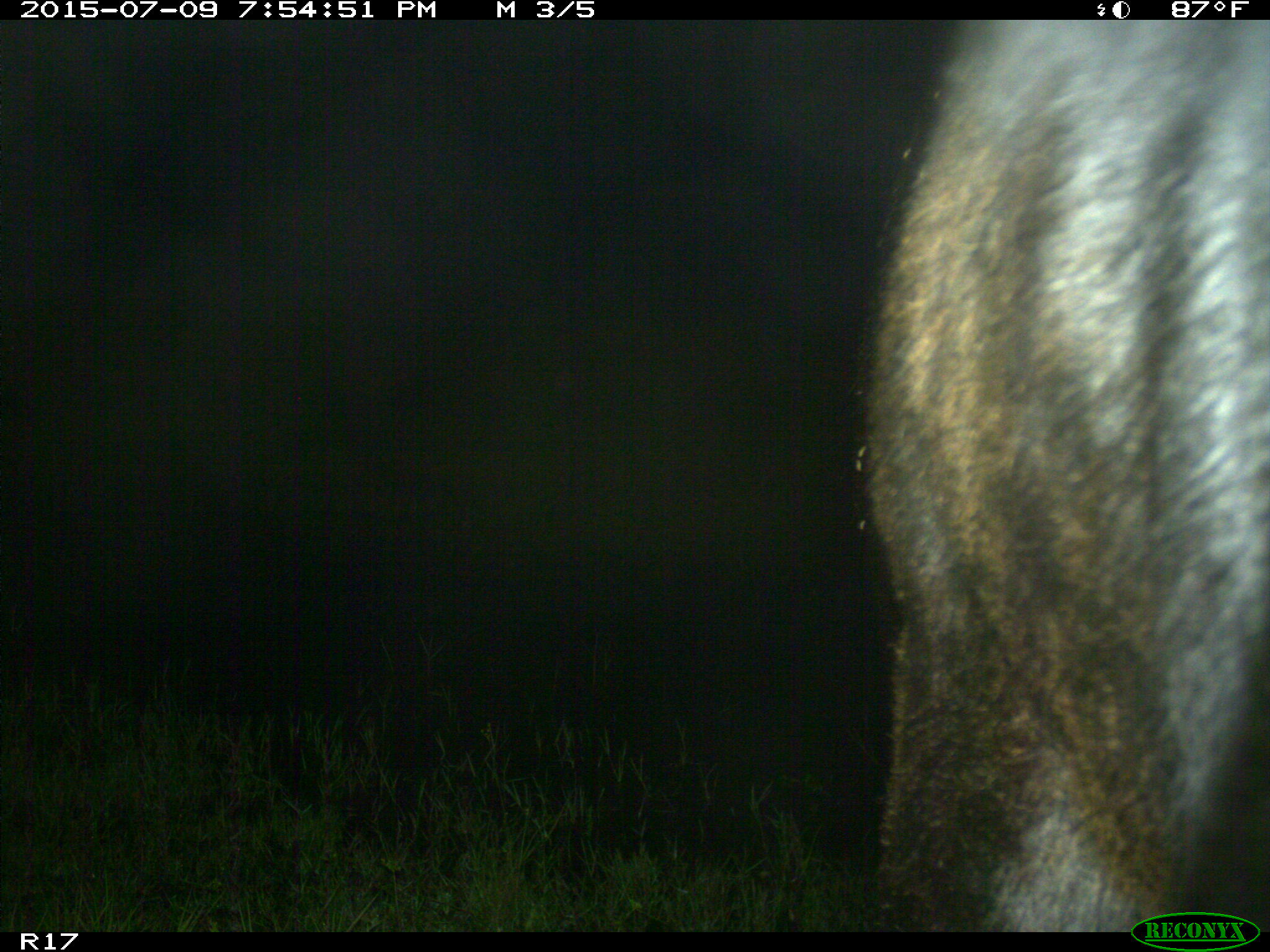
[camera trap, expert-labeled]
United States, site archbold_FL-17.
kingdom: Animalia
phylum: Chordata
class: Mammalia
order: Artiodactyla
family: Bovidae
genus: Bos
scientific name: Bos taurus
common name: domestic cow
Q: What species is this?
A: Bos taurus (domestic cow).